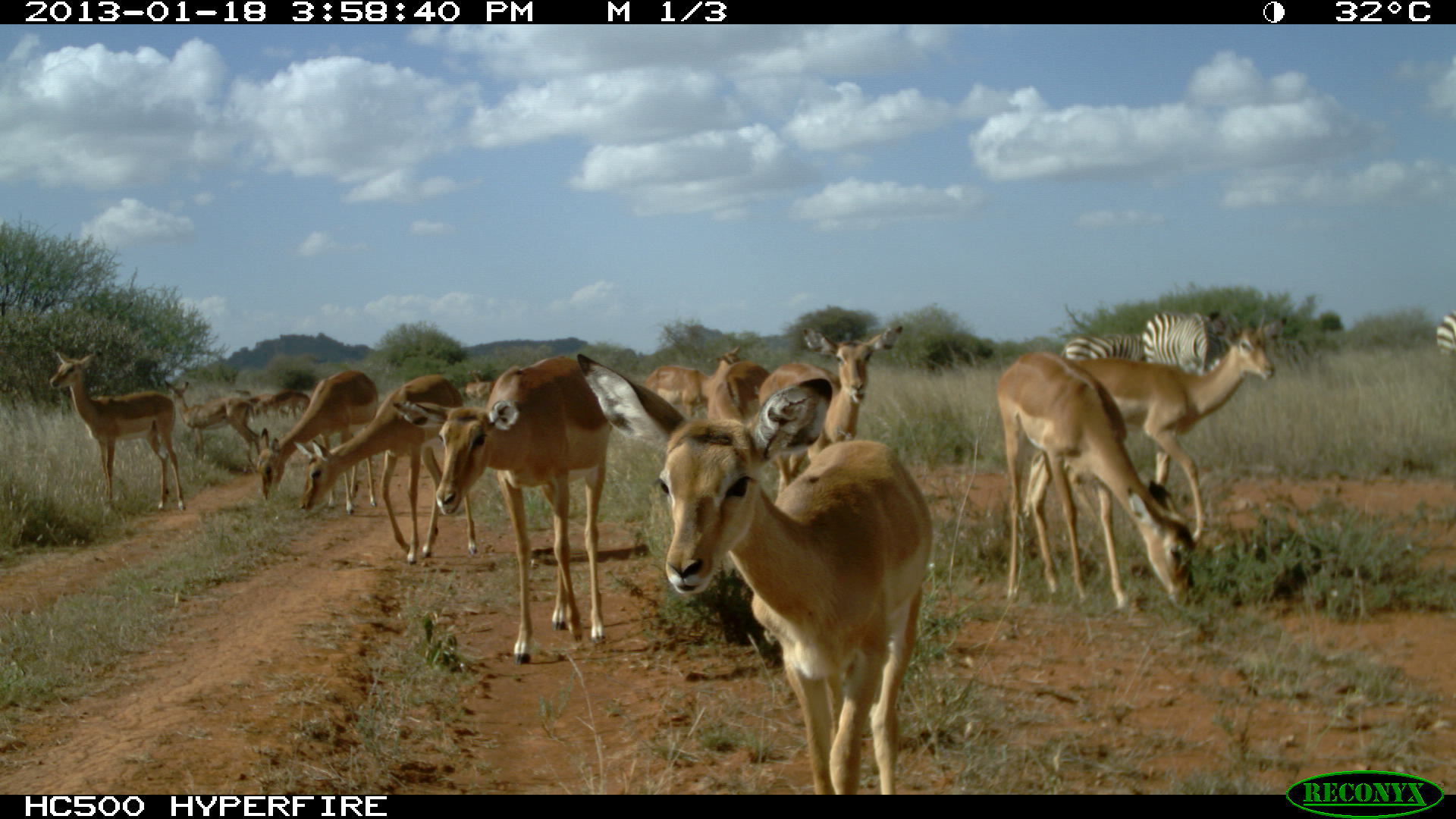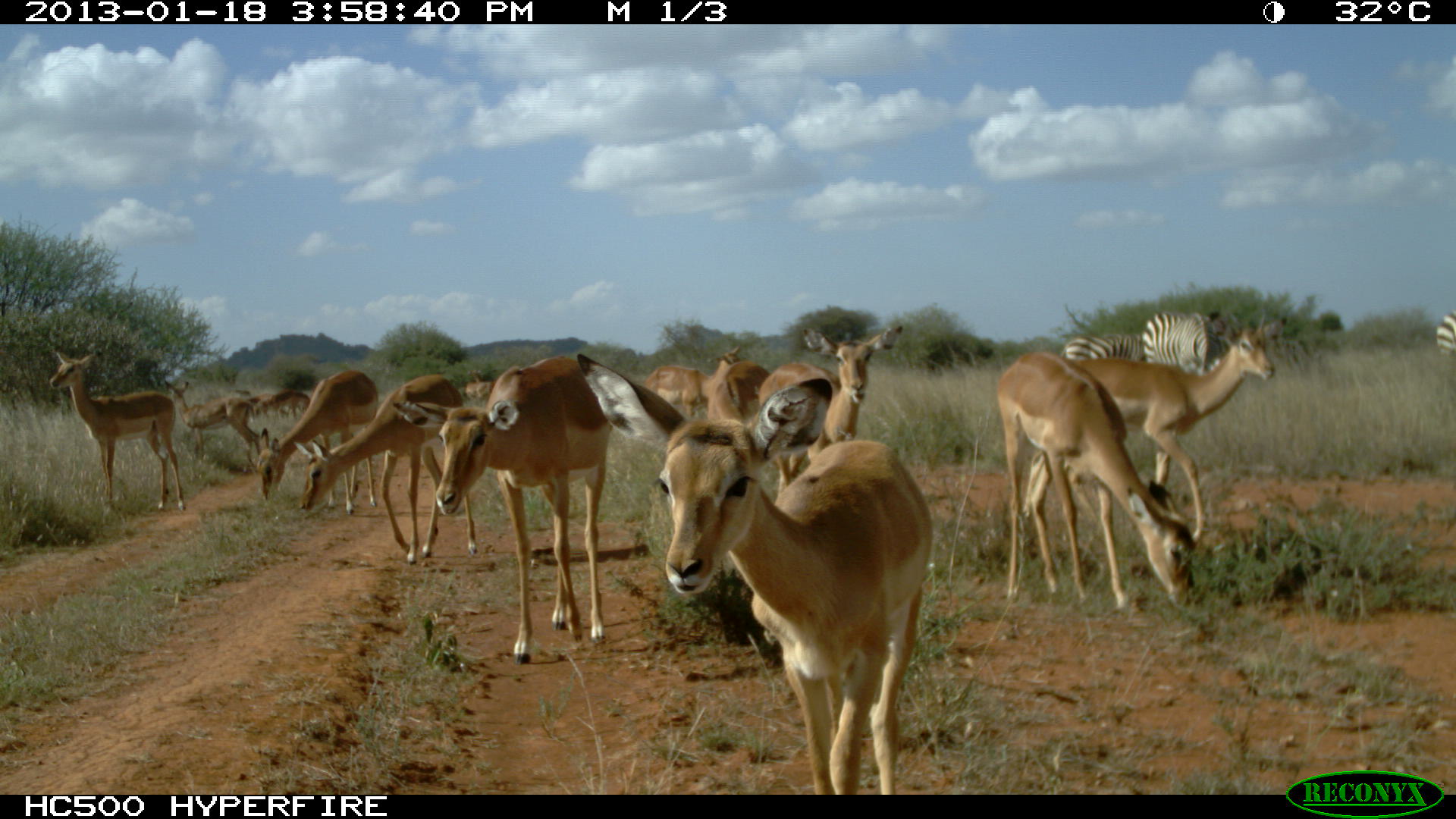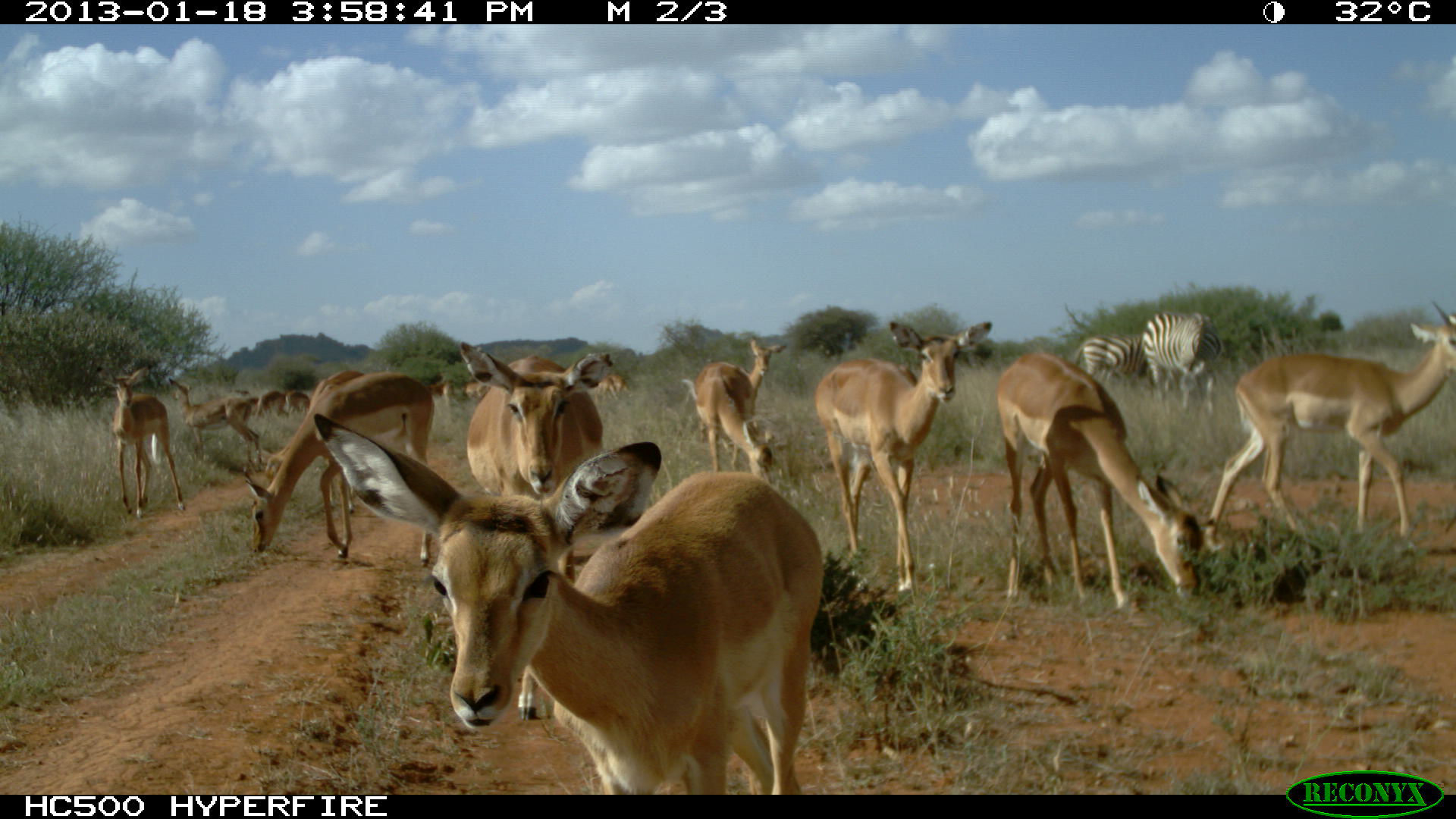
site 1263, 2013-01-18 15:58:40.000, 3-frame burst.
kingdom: Animalia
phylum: Chordata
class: Mammalia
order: Artiodactyla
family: Bovidae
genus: Aepyceros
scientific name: Aepyceros melampus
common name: impala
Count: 18.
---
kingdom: Animalia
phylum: Chordata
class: Mammalia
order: Perissodactyla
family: Equidae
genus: Equus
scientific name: Equus quagga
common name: plains zebra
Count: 3.